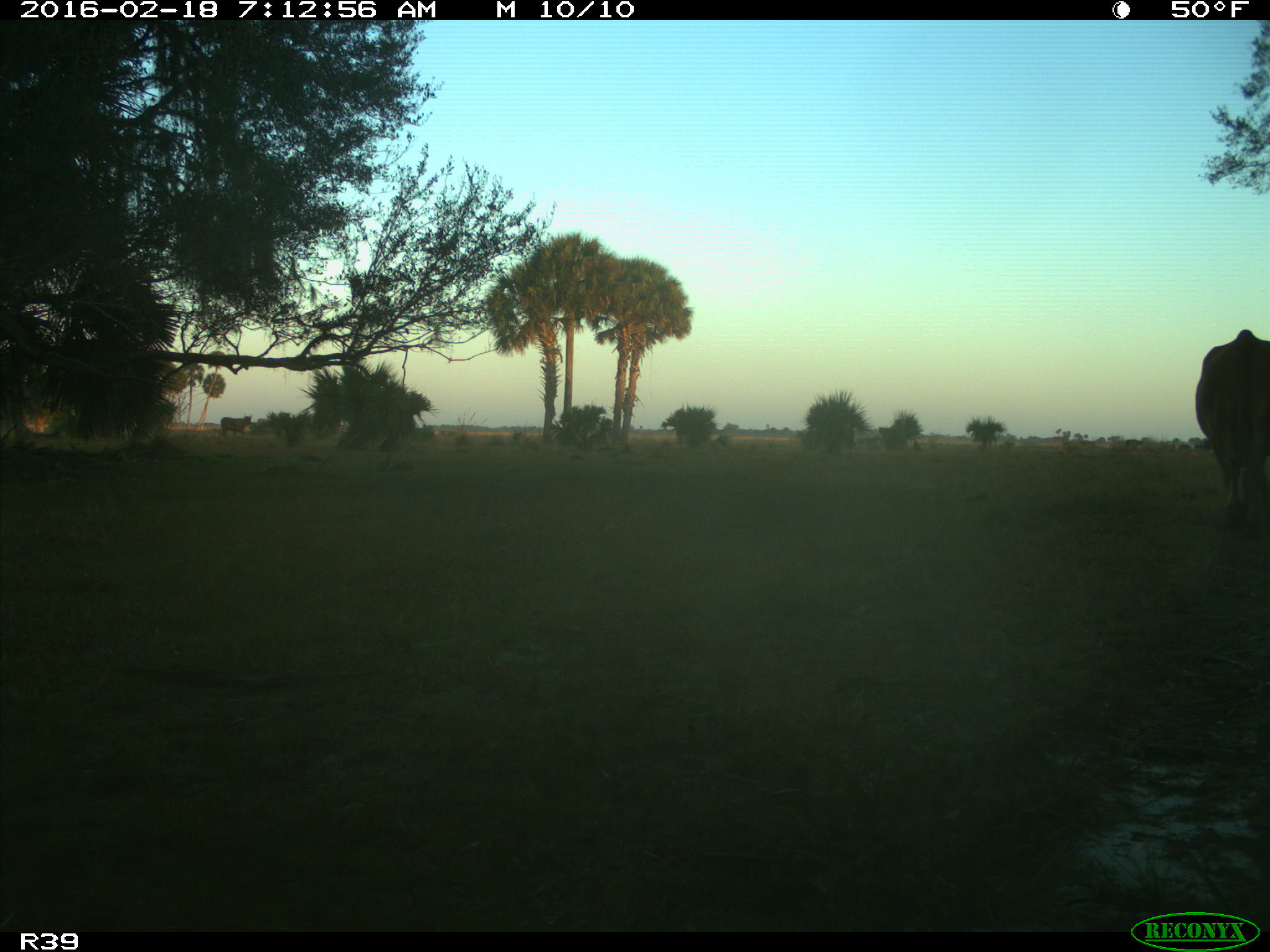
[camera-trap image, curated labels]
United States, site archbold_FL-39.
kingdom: Animalia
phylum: Chordata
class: Mammalia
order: Artiodactyla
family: Bovidae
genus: Bos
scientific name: Bos taurus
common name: domestic cow